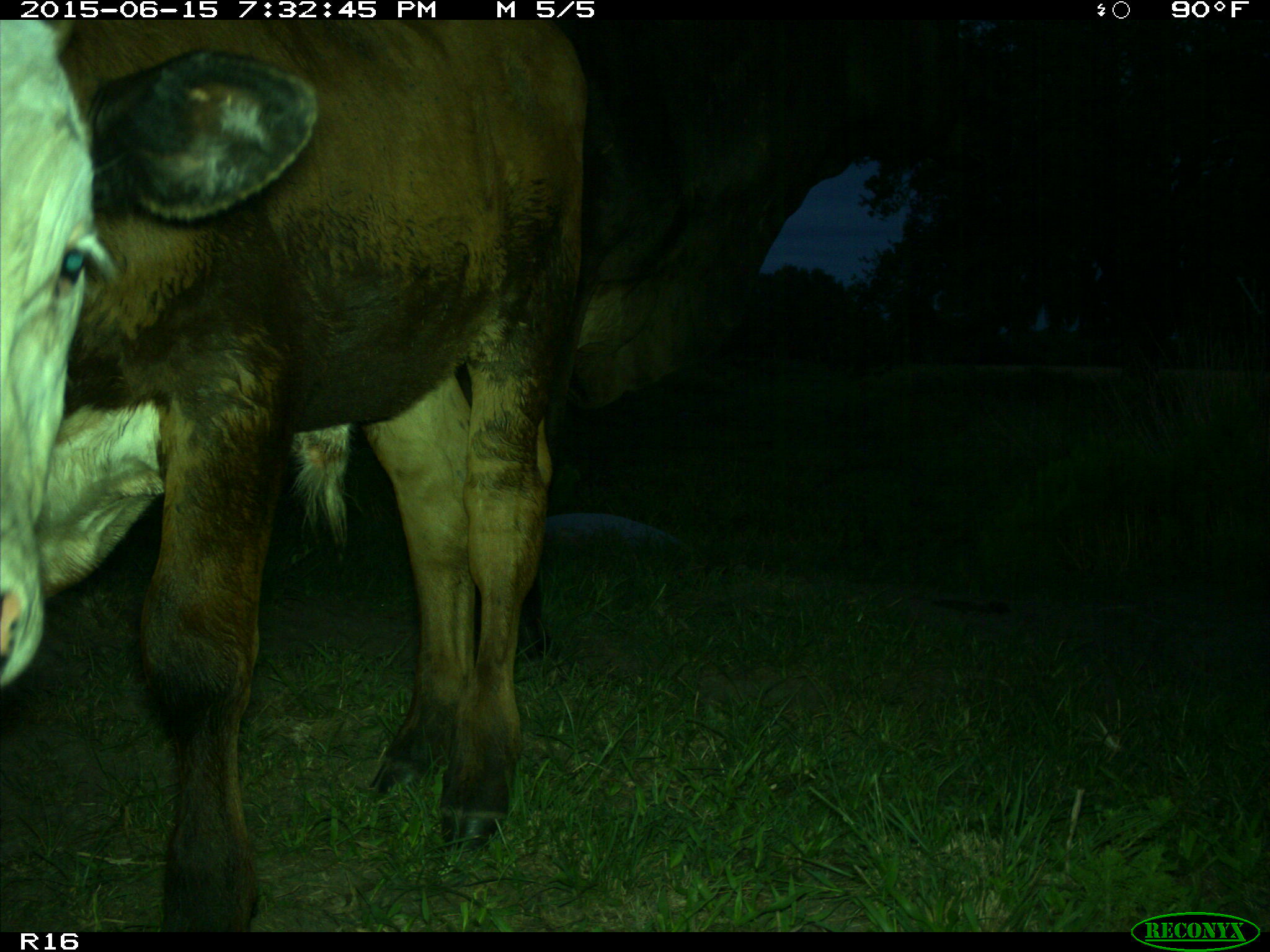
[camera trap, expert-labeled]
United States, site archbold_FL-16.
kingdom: Animalia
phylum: Chordata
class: Mammalia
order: Artiodactyla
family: Bovidae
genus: Bos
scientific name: Bos taurus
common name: domestic cow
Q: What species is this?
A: Bos taurus (domestic cow).